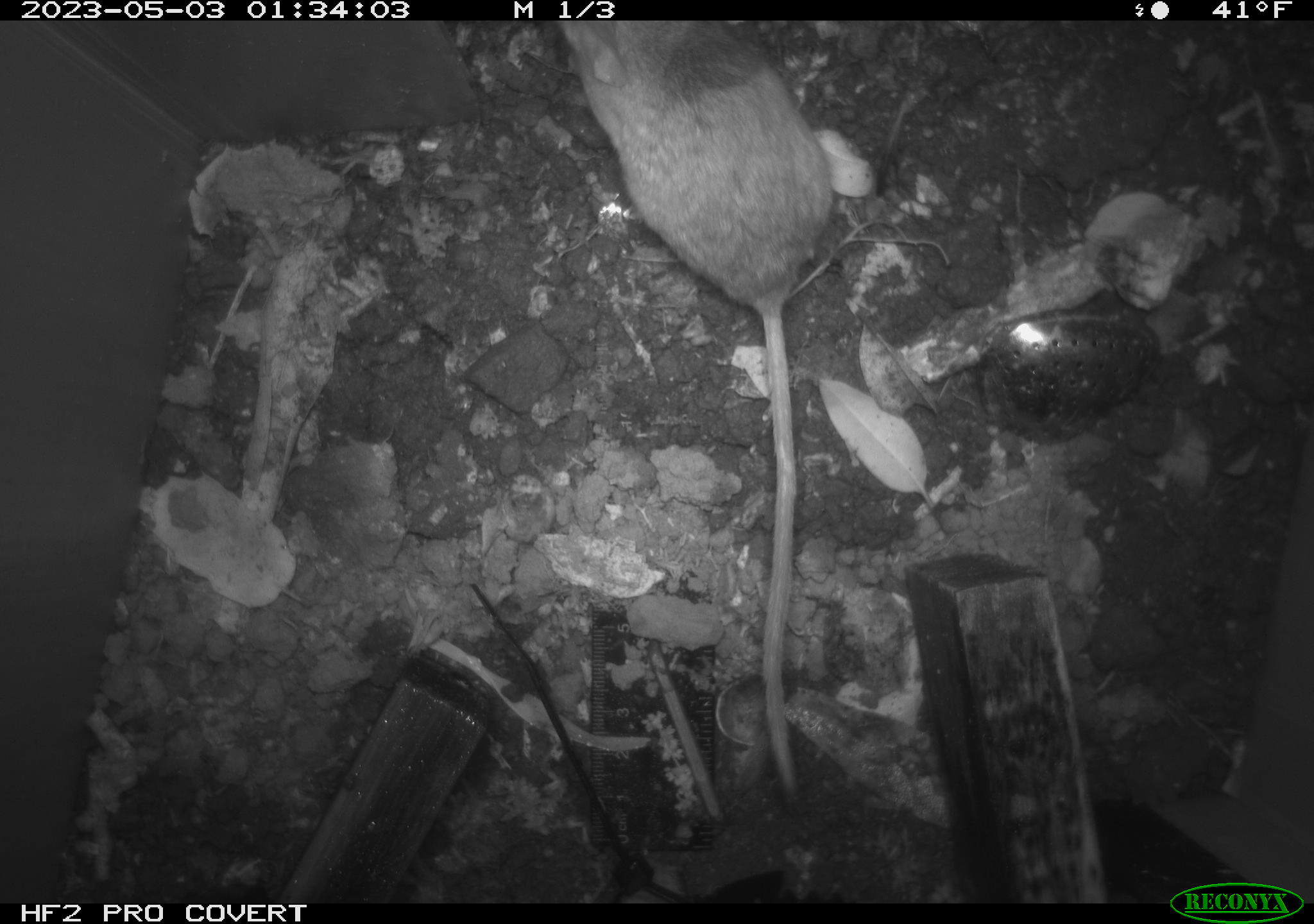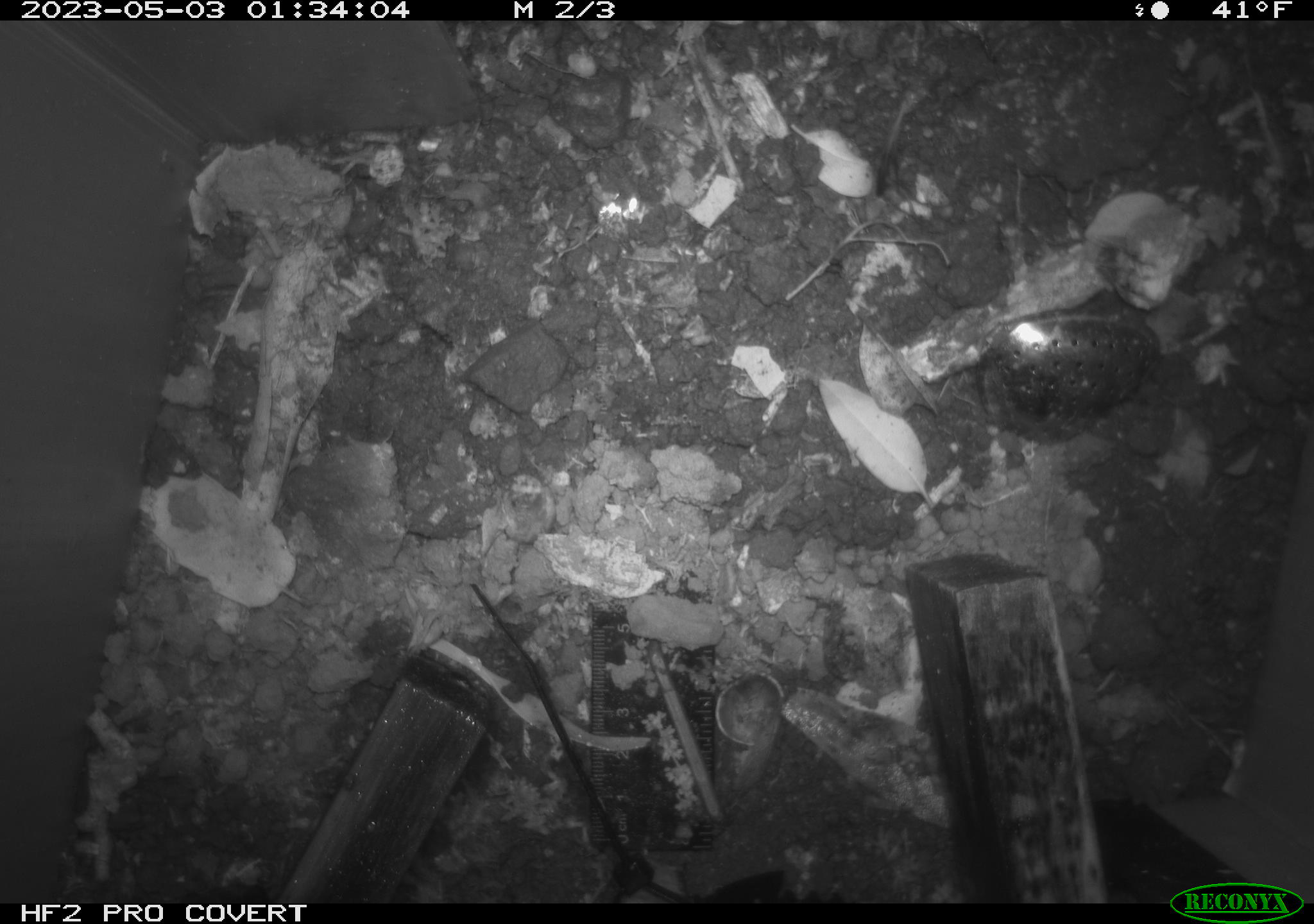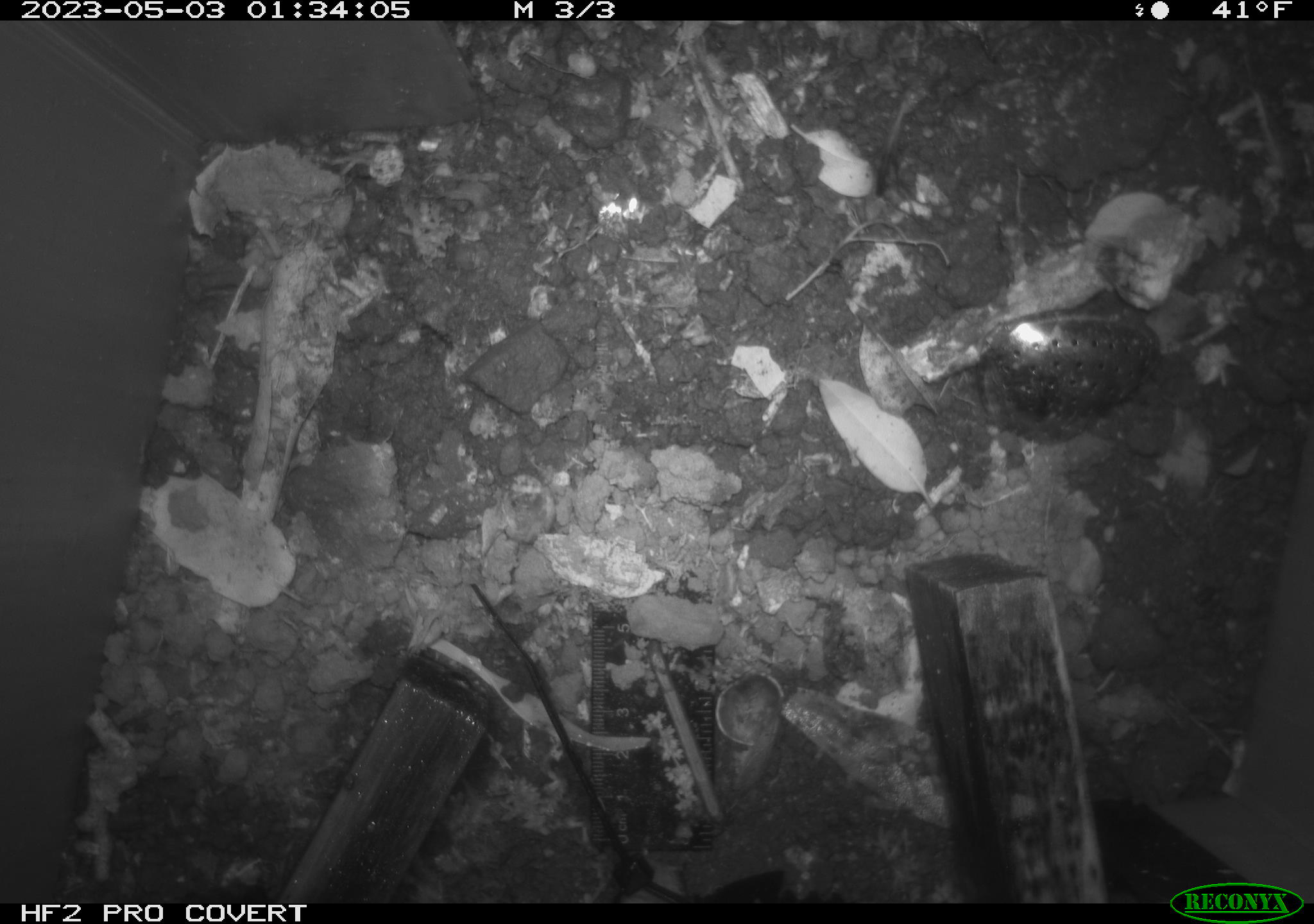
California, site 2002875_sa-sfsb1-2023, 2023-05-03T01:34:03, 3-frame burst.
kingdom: Animalia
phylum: Chordata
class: Mammalia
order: Rodentia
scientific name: Rodentia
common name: mouse species